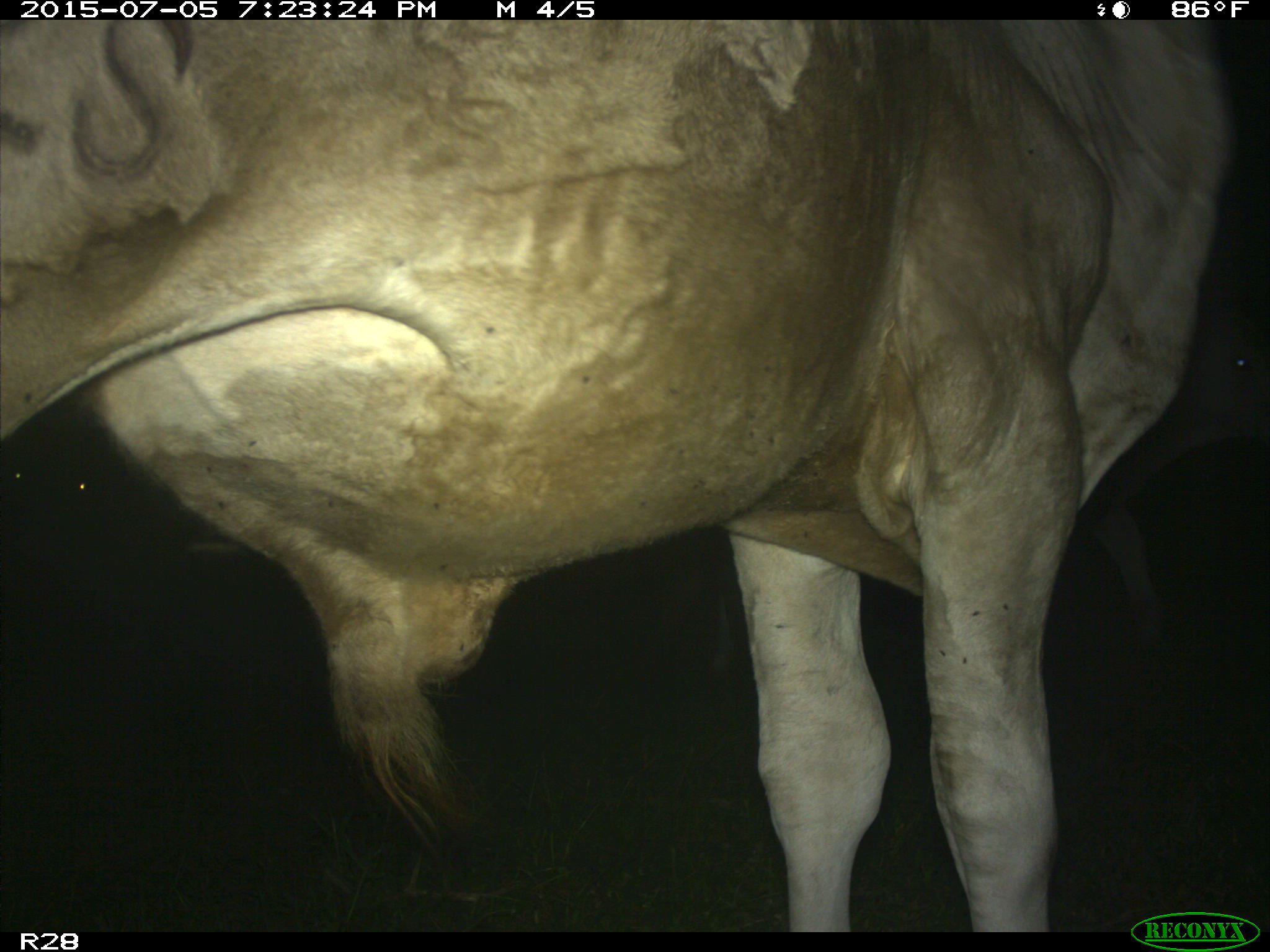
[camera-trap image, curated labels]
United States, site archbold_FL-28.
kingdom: Animalia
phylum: Chordata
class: Mammalia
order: Artiodactyla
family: Bovidae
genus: Bos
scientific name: Bos taurus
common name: domestic cow